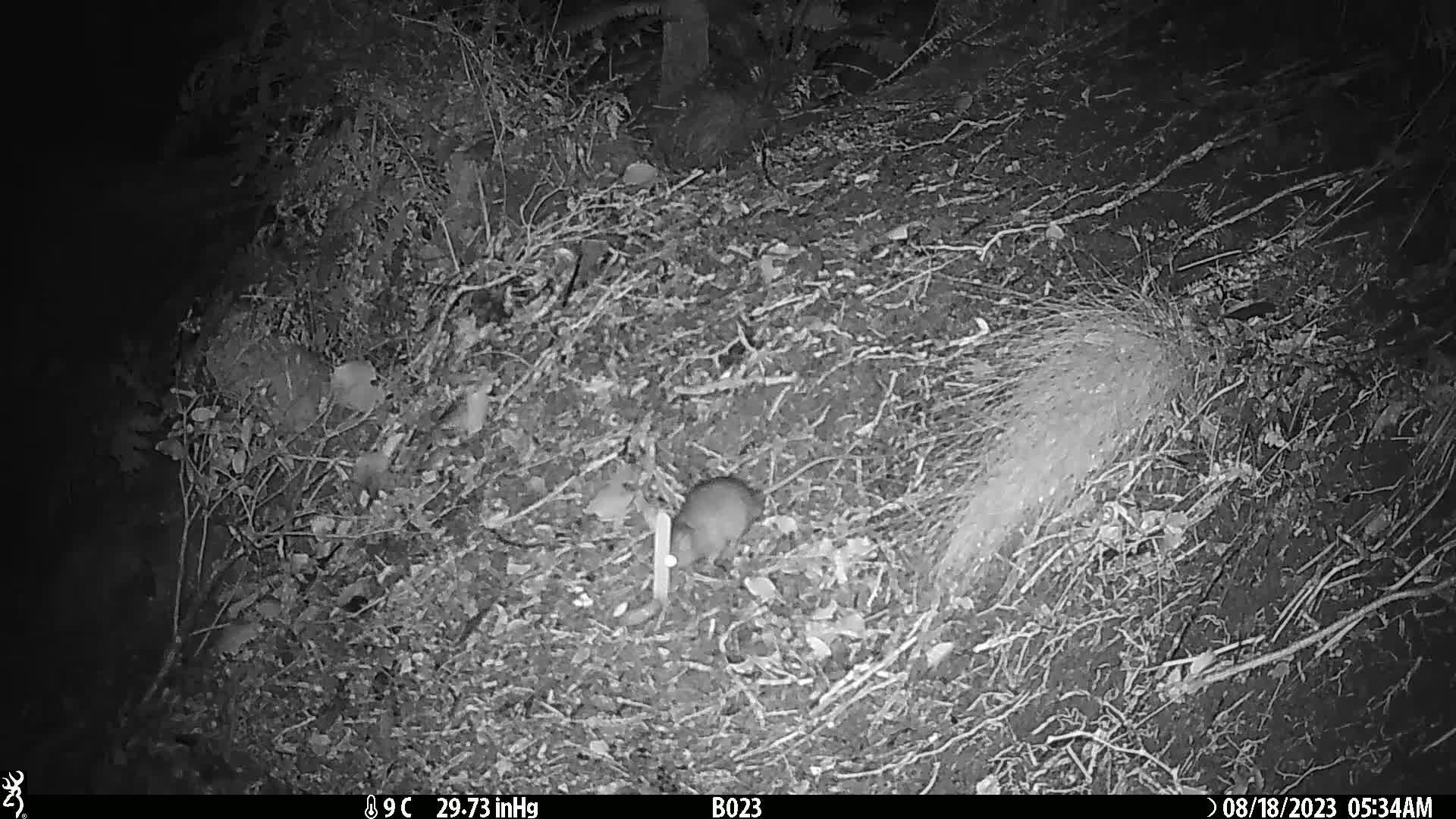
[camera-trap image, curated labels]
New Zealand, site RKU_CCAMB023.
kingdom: Animalia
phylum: Chordata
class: Mammalia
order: Rodentia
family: Muridae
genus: Rattus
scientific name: Rattus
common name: rat